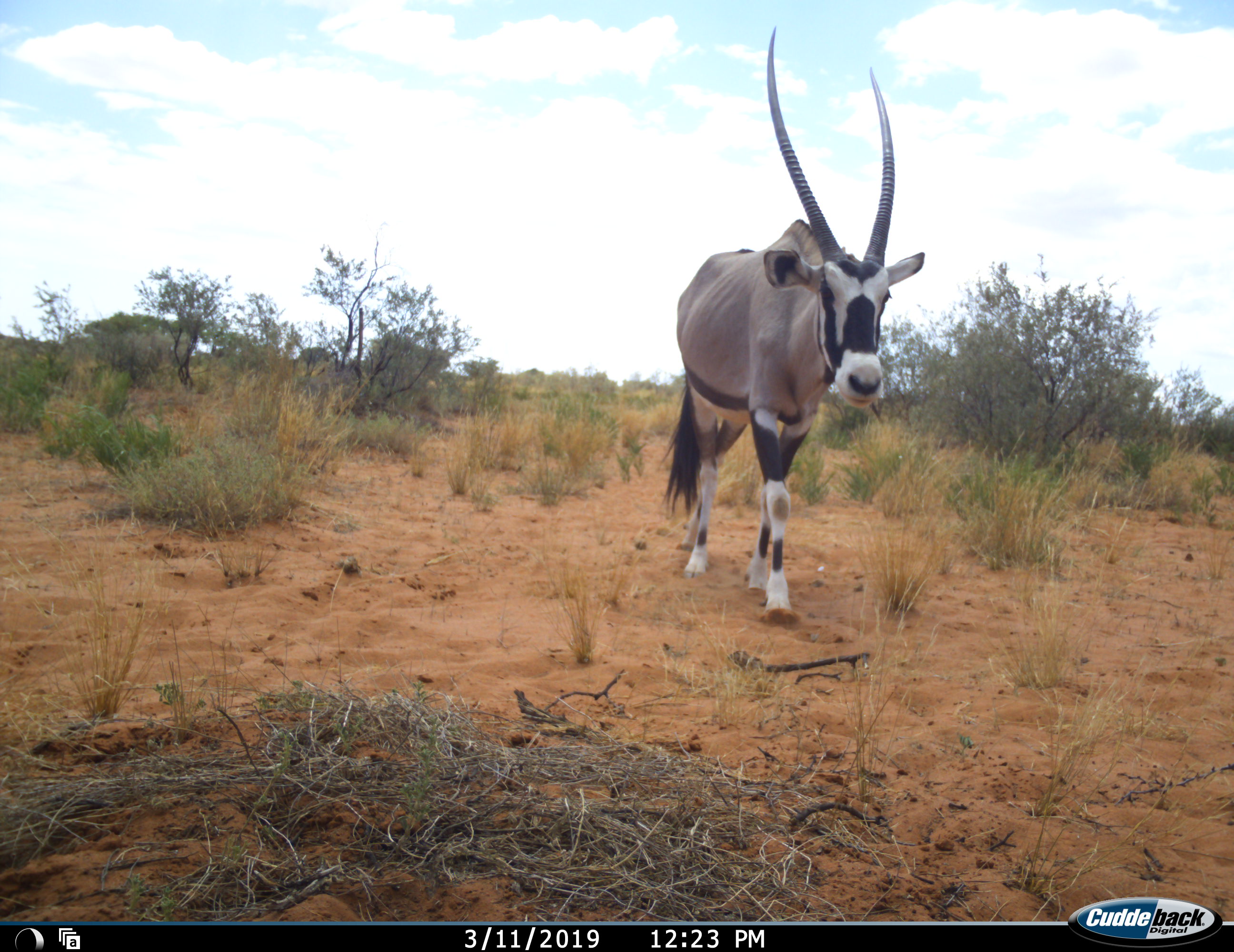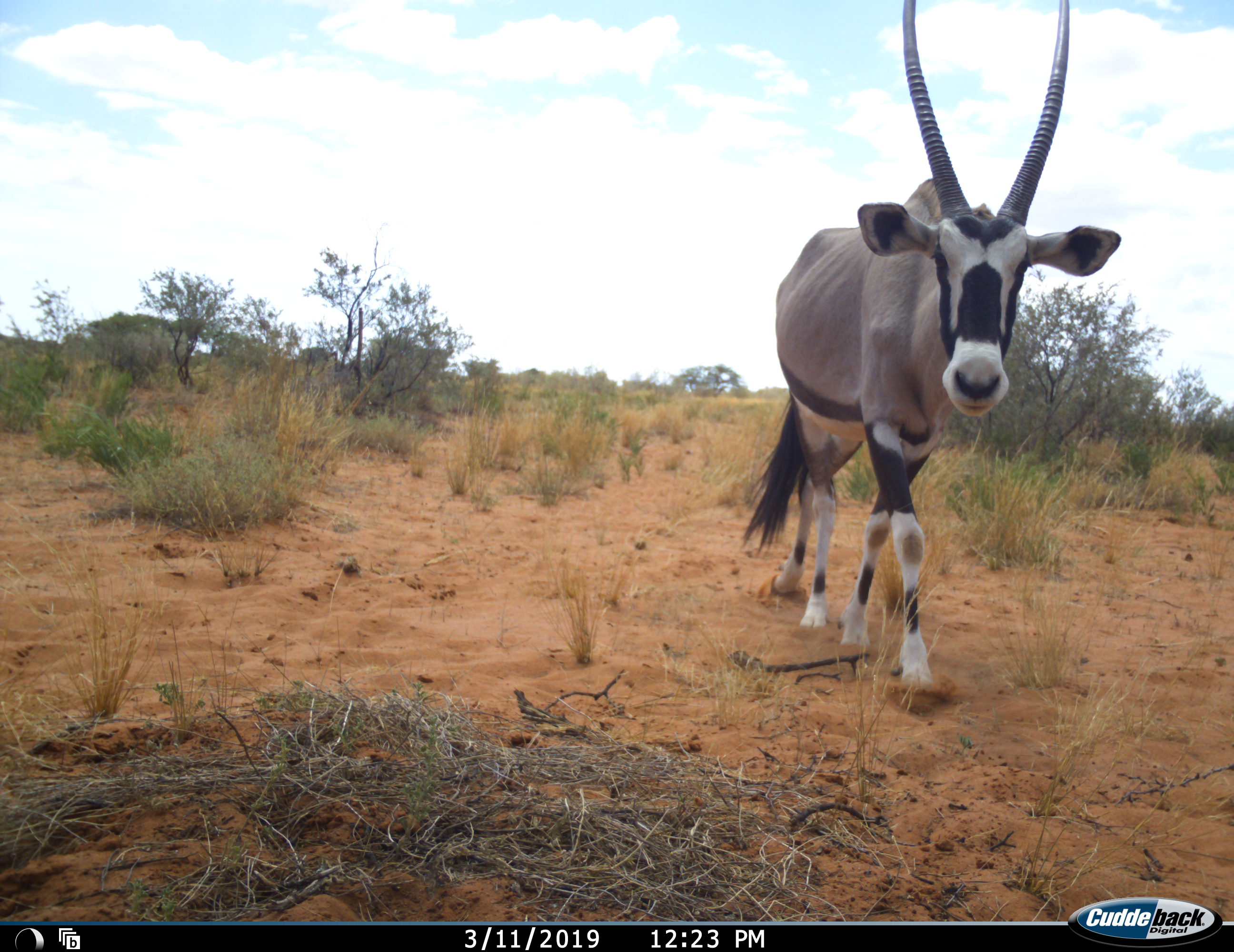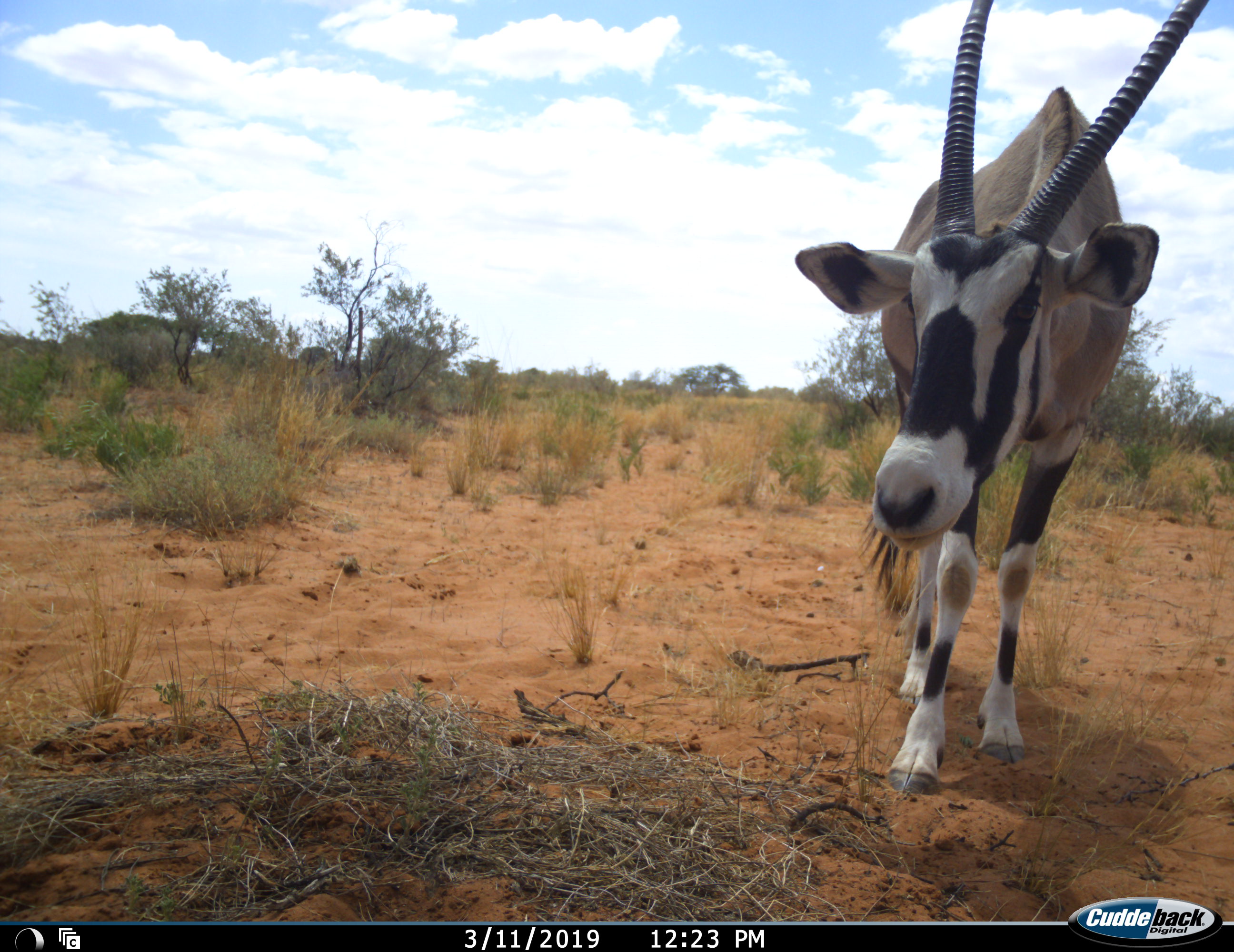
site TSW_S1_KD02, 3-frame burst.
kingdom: Animalia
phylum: Chordata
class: Mammalia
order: Artiodactyla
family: Bovidae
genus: Oryx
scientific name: Oryx gazella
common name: gemsbok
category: oryx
Oryx (gemsbok) (Oryx gazella), count 1. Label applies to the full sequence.